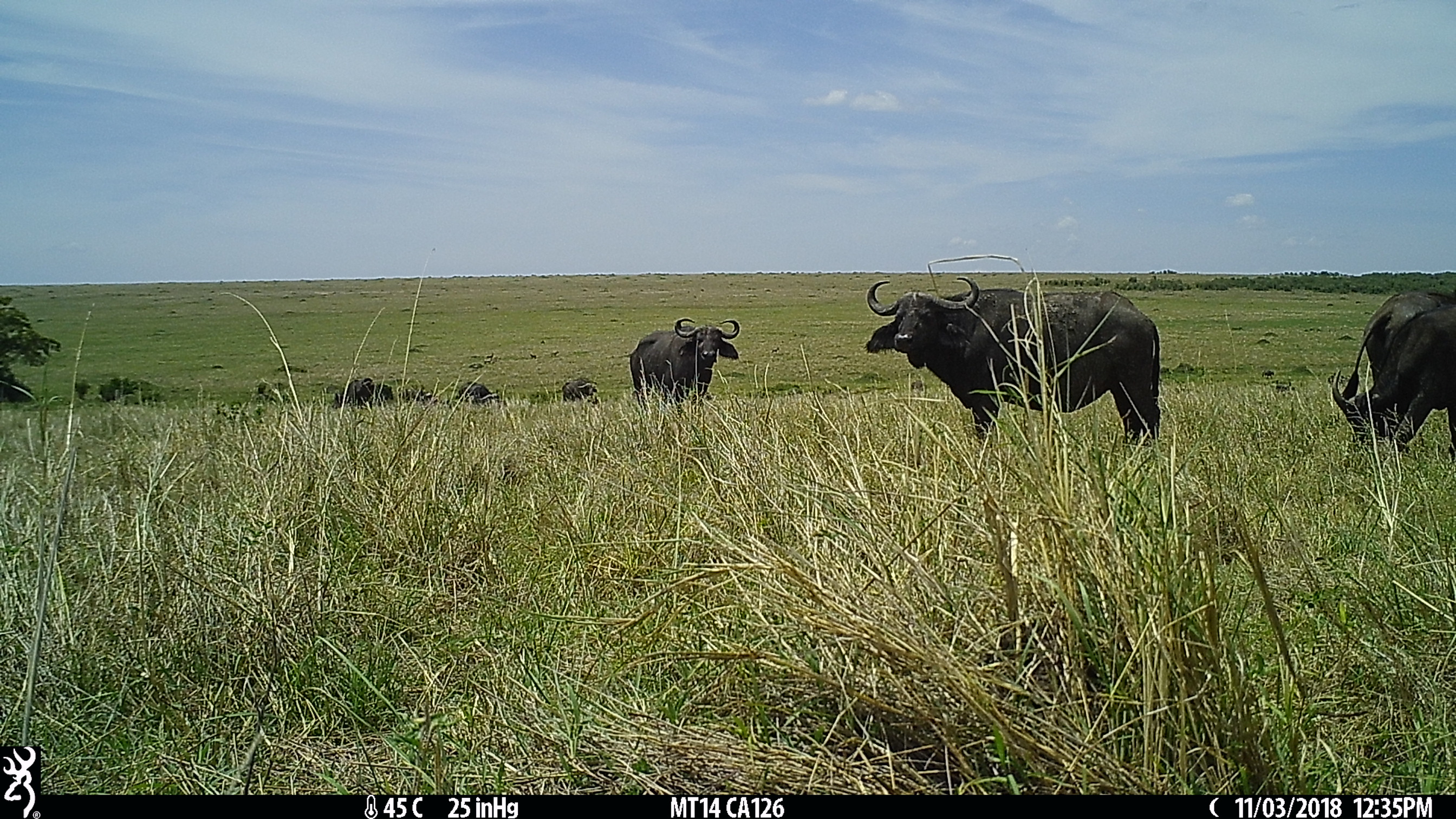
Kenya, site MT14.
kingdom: Animalia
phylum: Chordata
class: Mammalia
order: Artiodactyla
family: Bovidae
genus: Syncerus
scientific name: Syncerus caffer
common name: buffalo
Buffalo (Syncerus caffer).